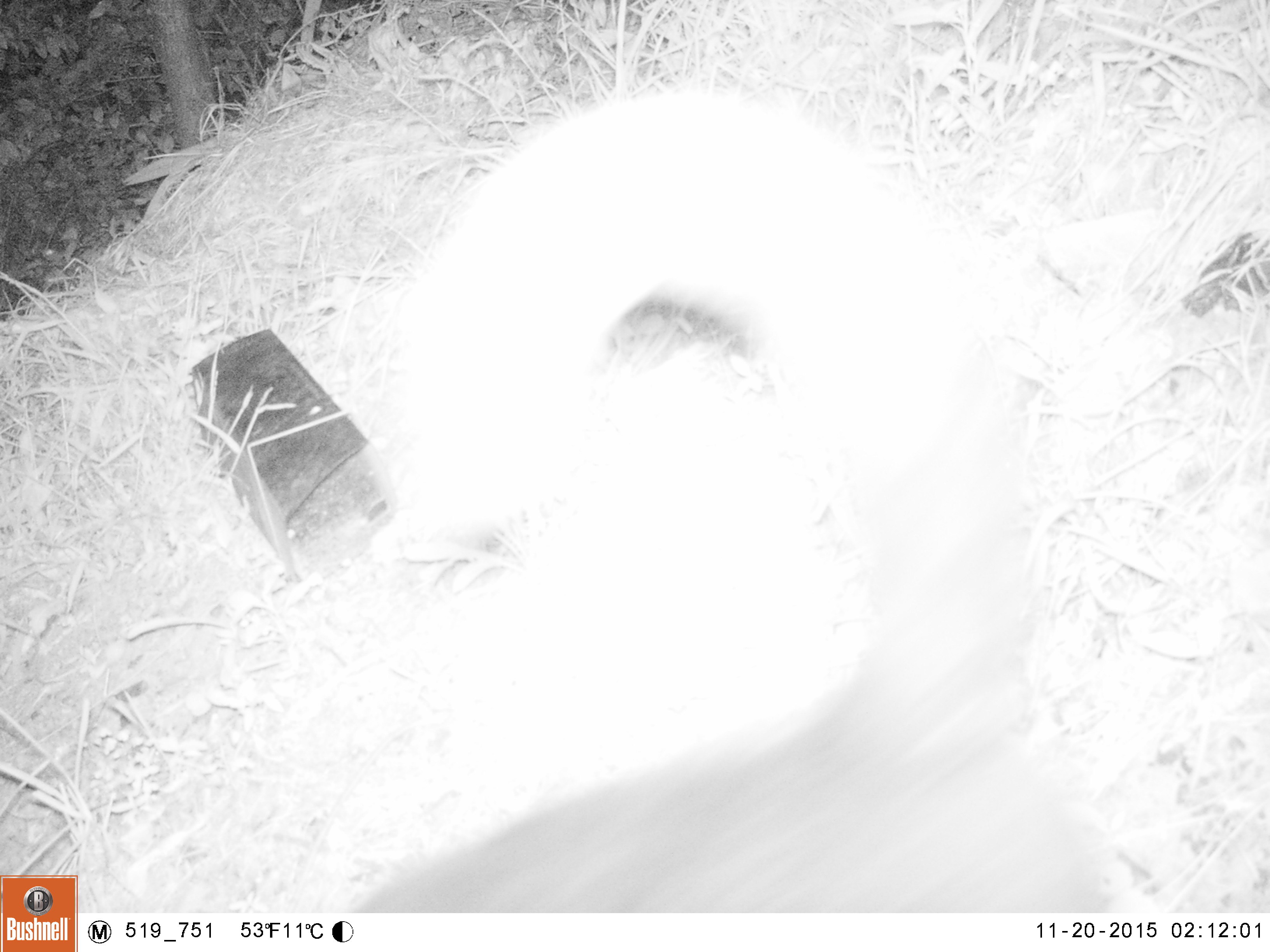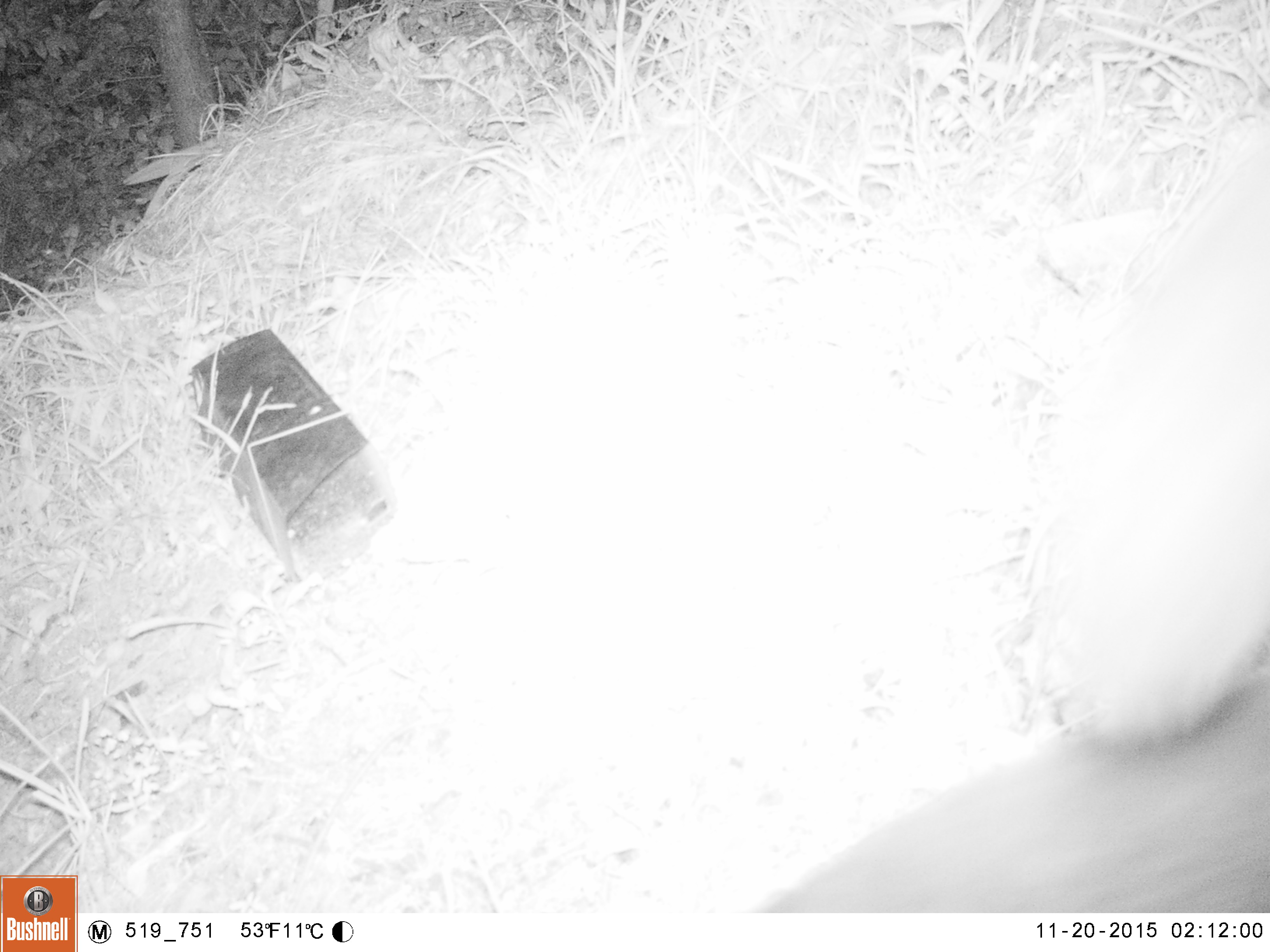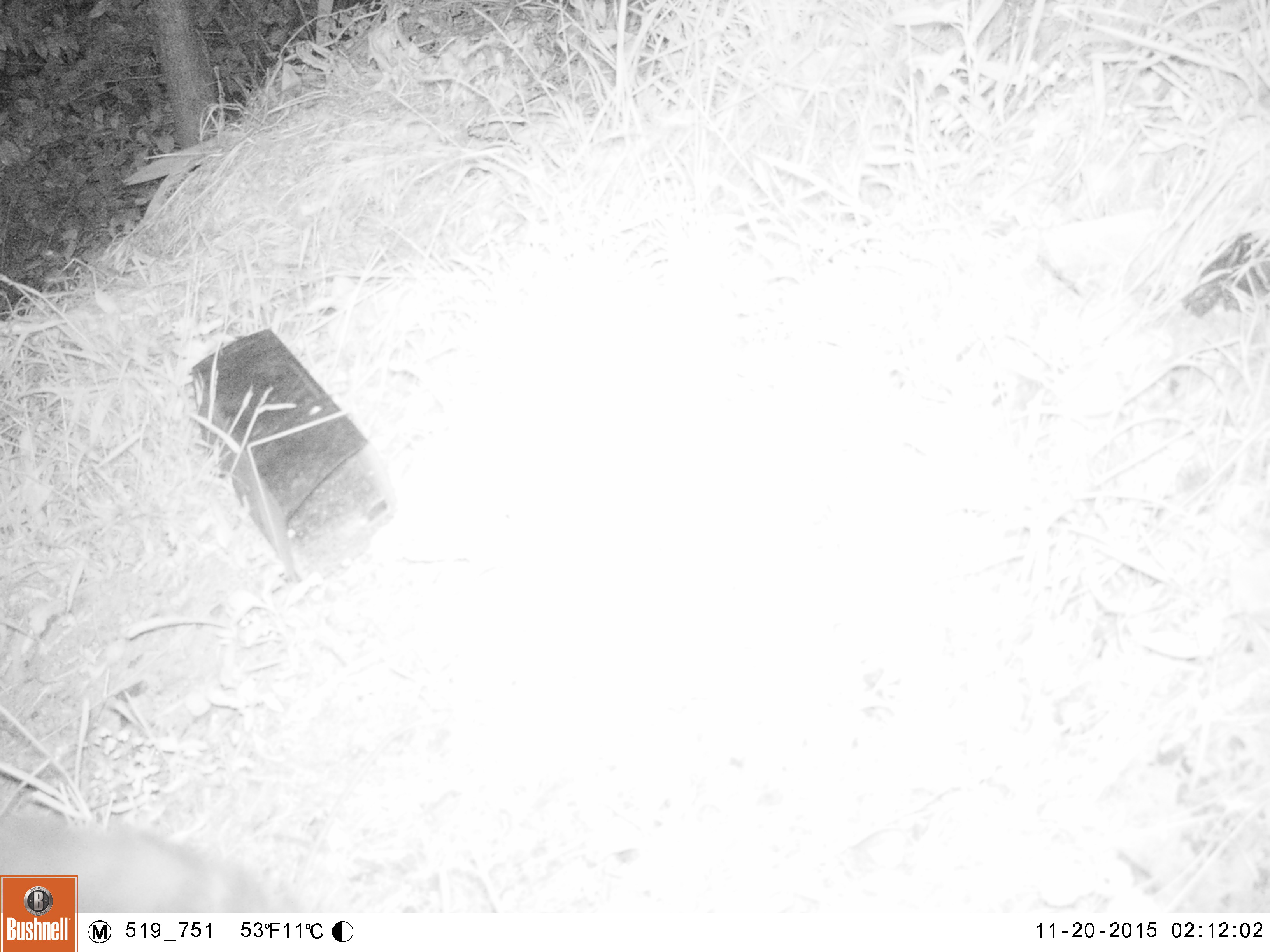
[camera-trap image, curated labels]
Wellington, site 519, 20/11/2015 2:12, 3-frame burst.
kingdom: Animalia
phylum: Chordata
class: Mammalia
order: Carnivora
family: Felidae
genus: Felis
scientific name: Felis catus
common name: cat